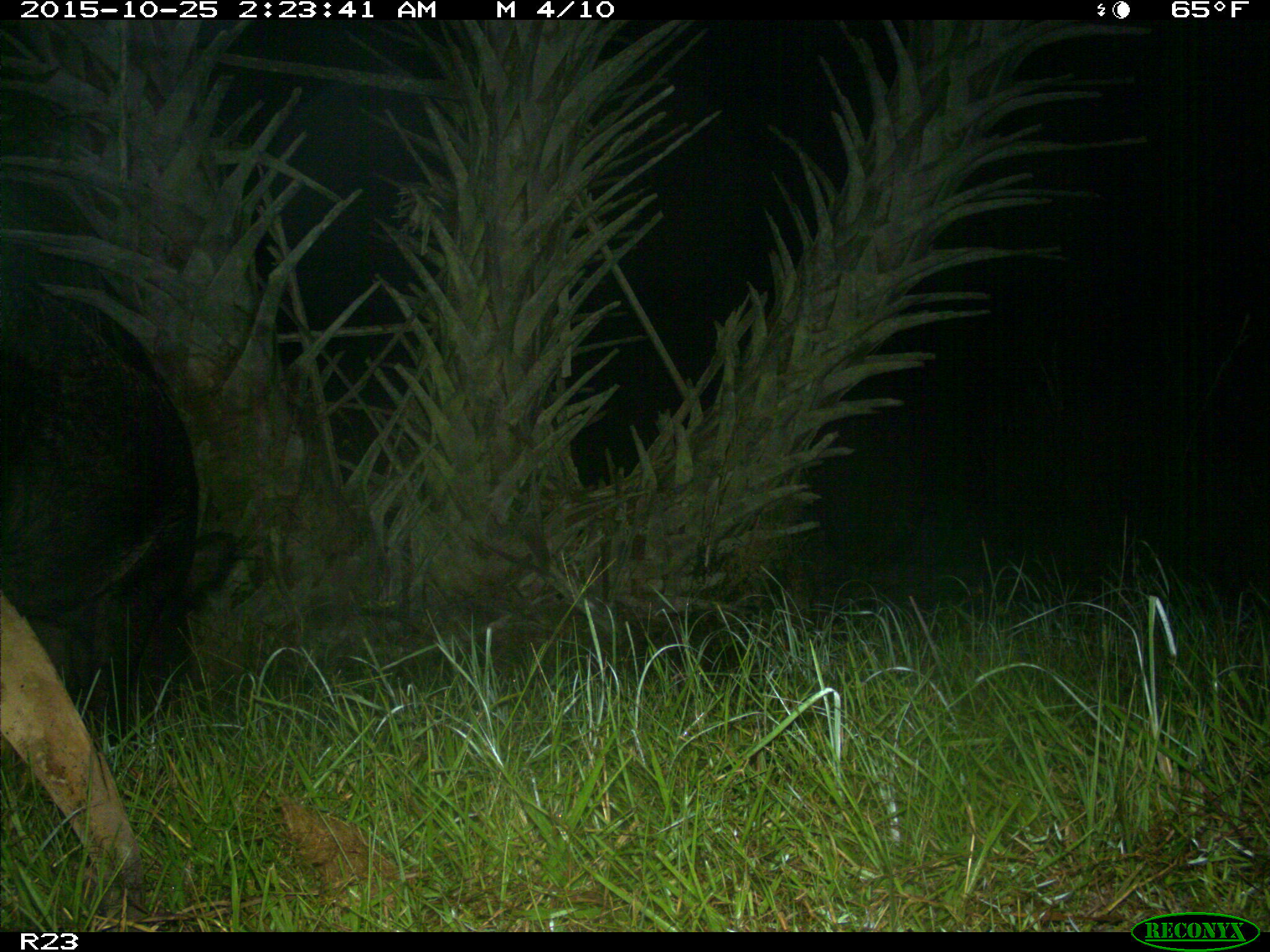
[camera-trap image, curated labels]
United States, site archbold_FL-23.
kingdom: Animalia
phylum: Chordata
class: Mammalia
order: Artiodactyla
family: Suidae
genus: Sus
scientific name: Sus scrofa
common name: wild boar